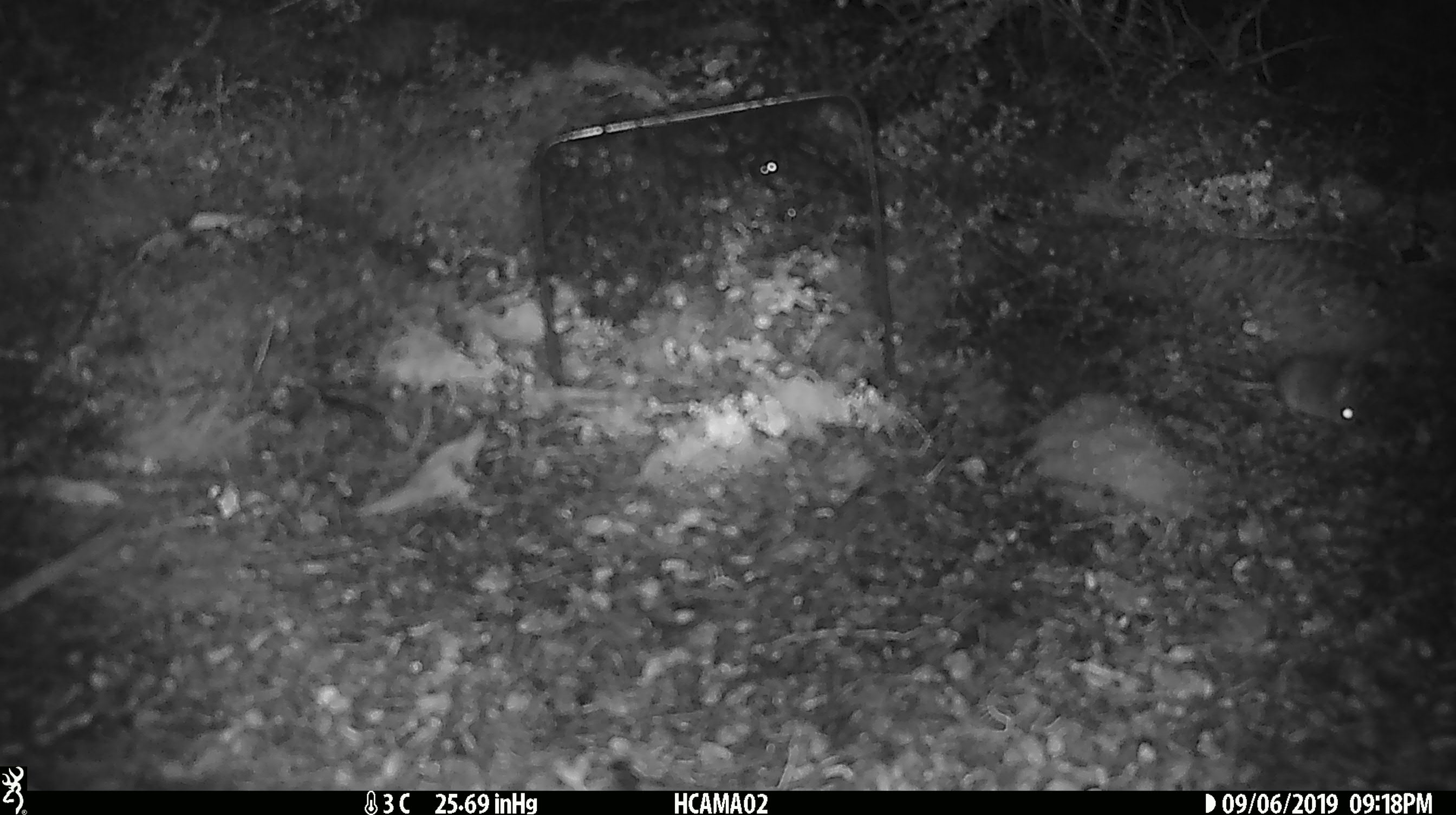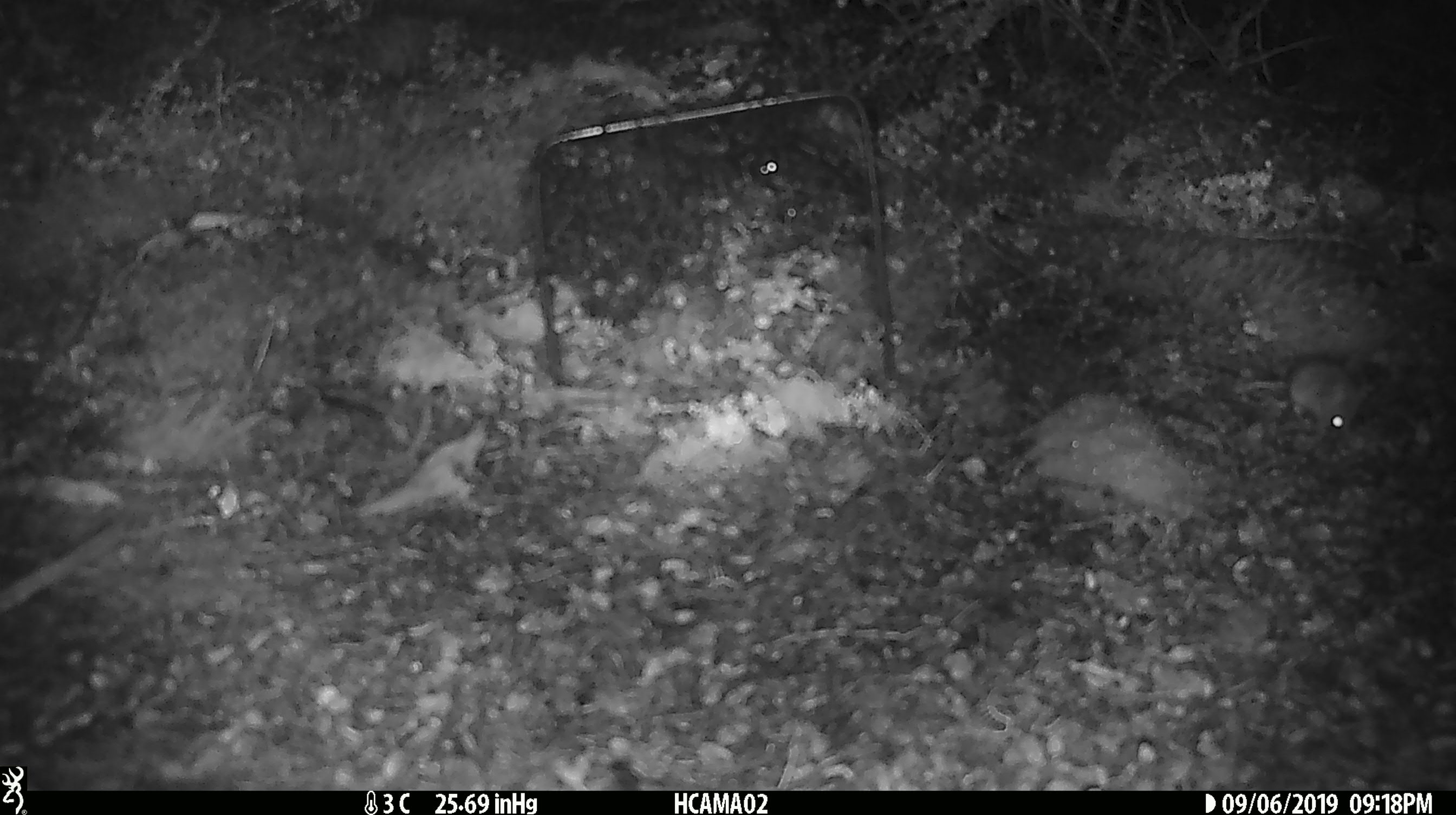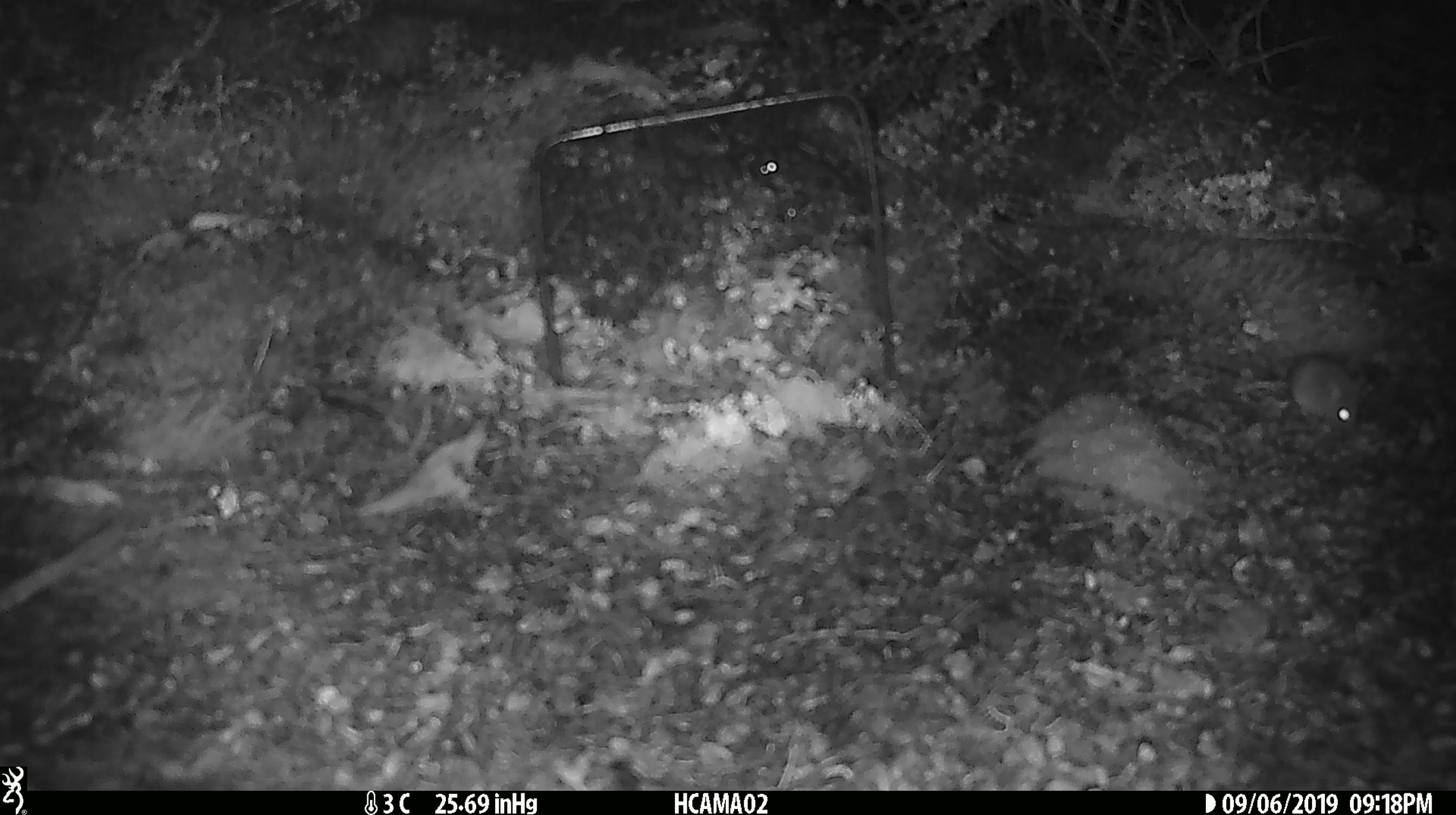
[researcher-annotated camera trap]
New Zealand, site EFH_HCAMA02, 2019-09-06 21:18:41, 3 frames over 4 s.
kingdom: Animalia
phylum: Chordata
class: Mammalia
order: Rodentia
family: Muridae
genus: Mus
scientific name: Mus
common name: mouse